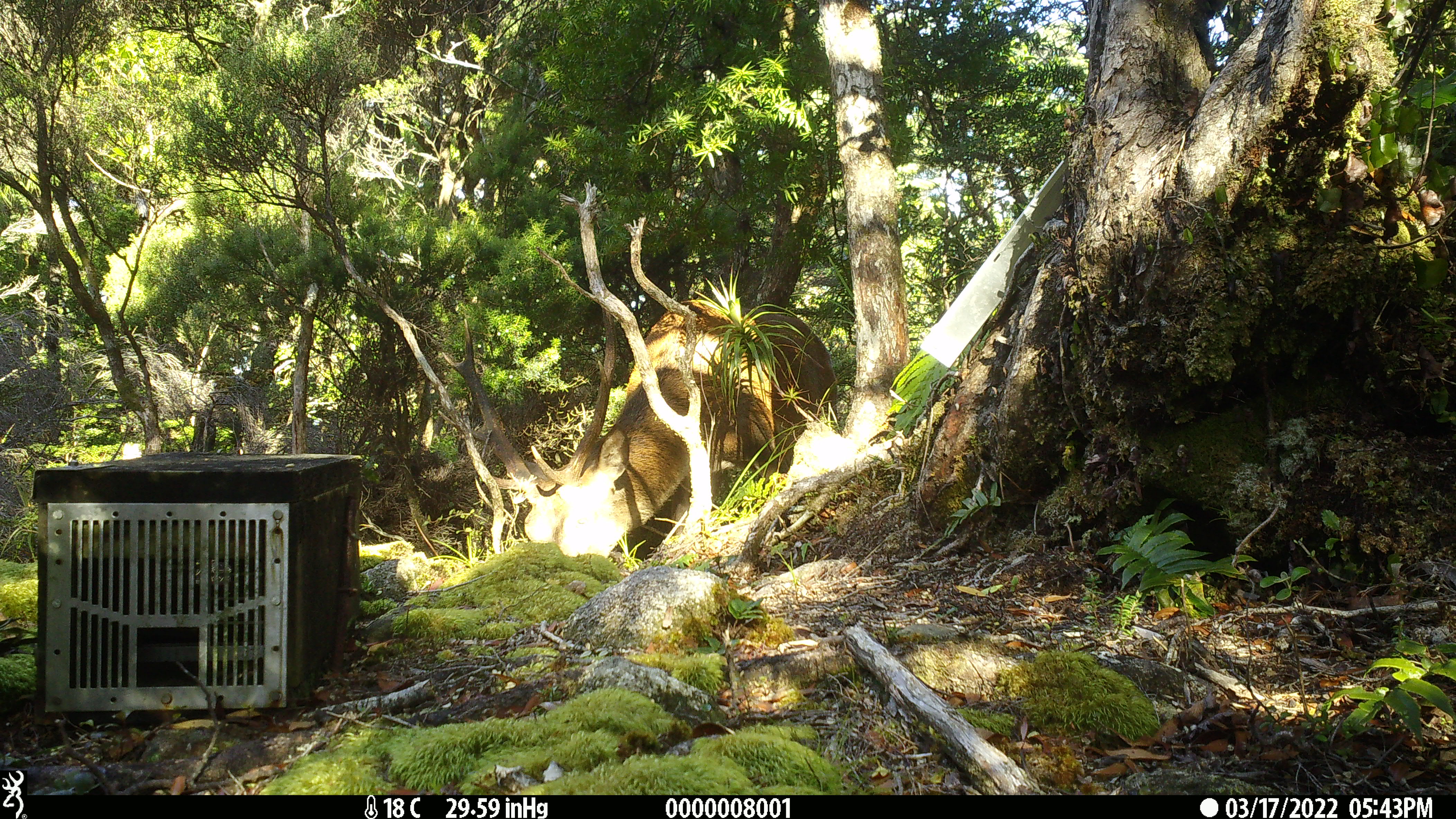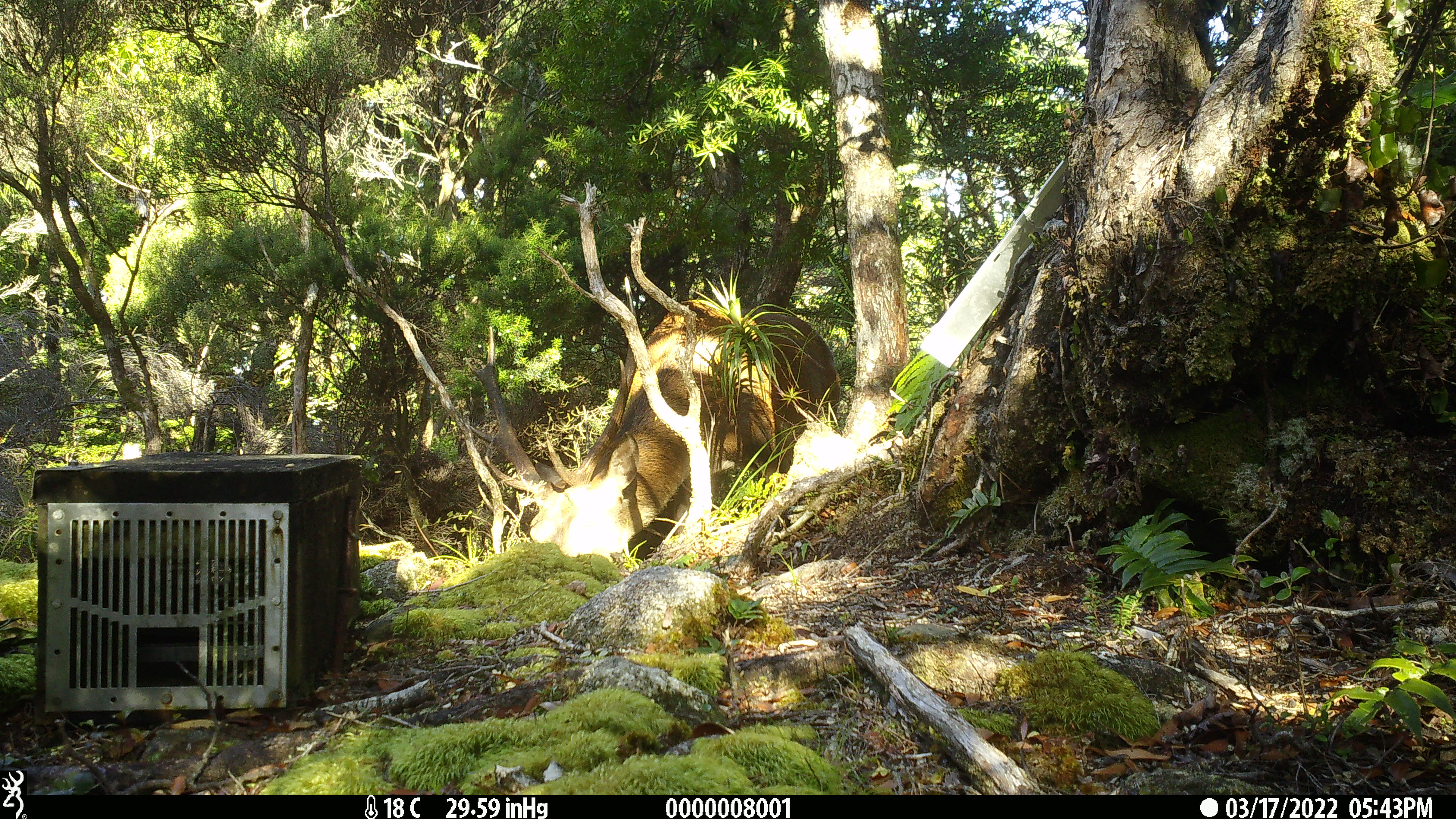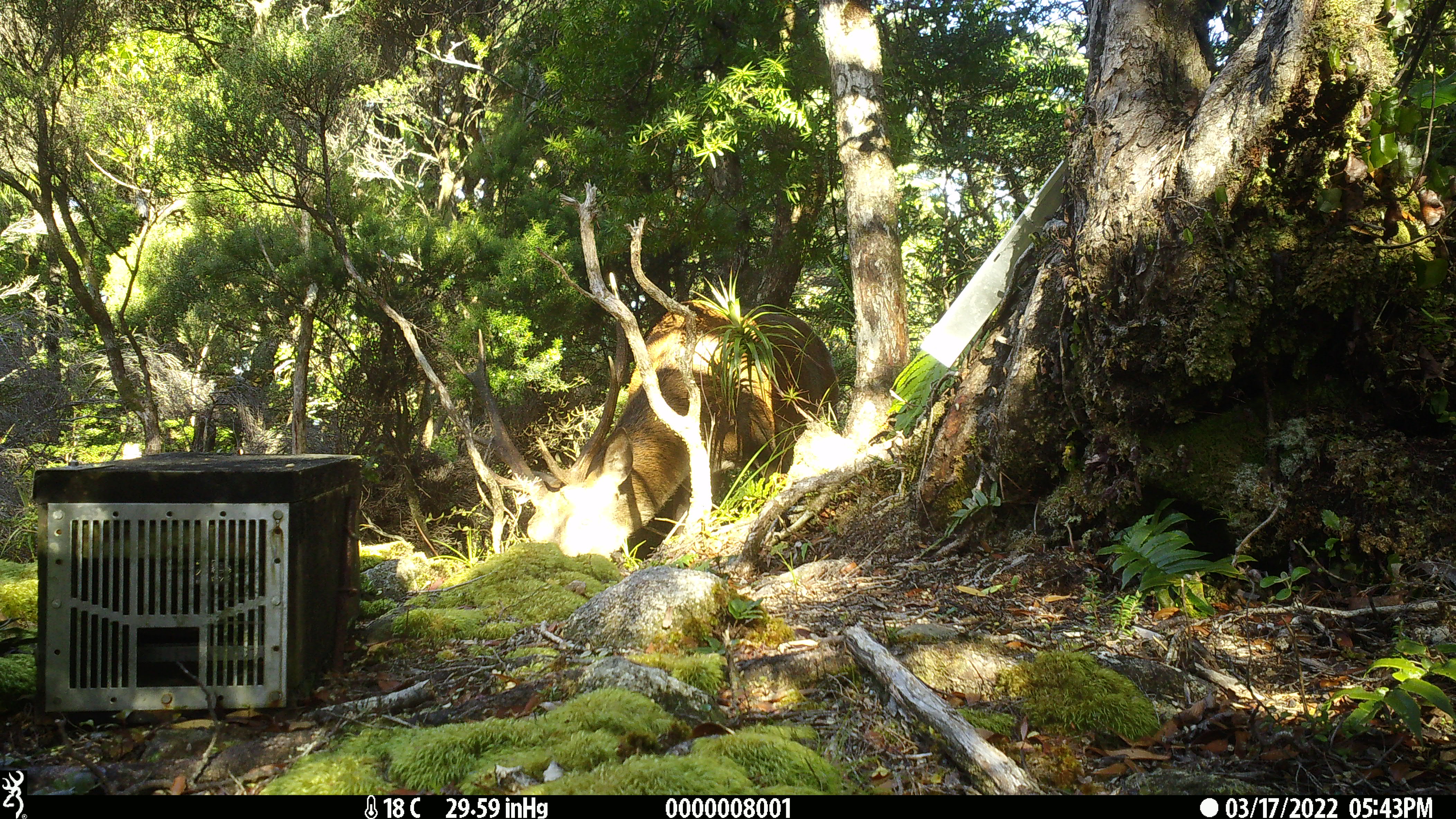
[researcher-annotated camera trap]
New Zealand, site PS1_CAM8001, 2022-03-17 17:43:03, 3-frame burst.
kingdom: Animalia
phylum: Chordata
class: Mammalia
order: Artiodactyla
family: Cervidae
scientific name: Cervidae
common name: deer